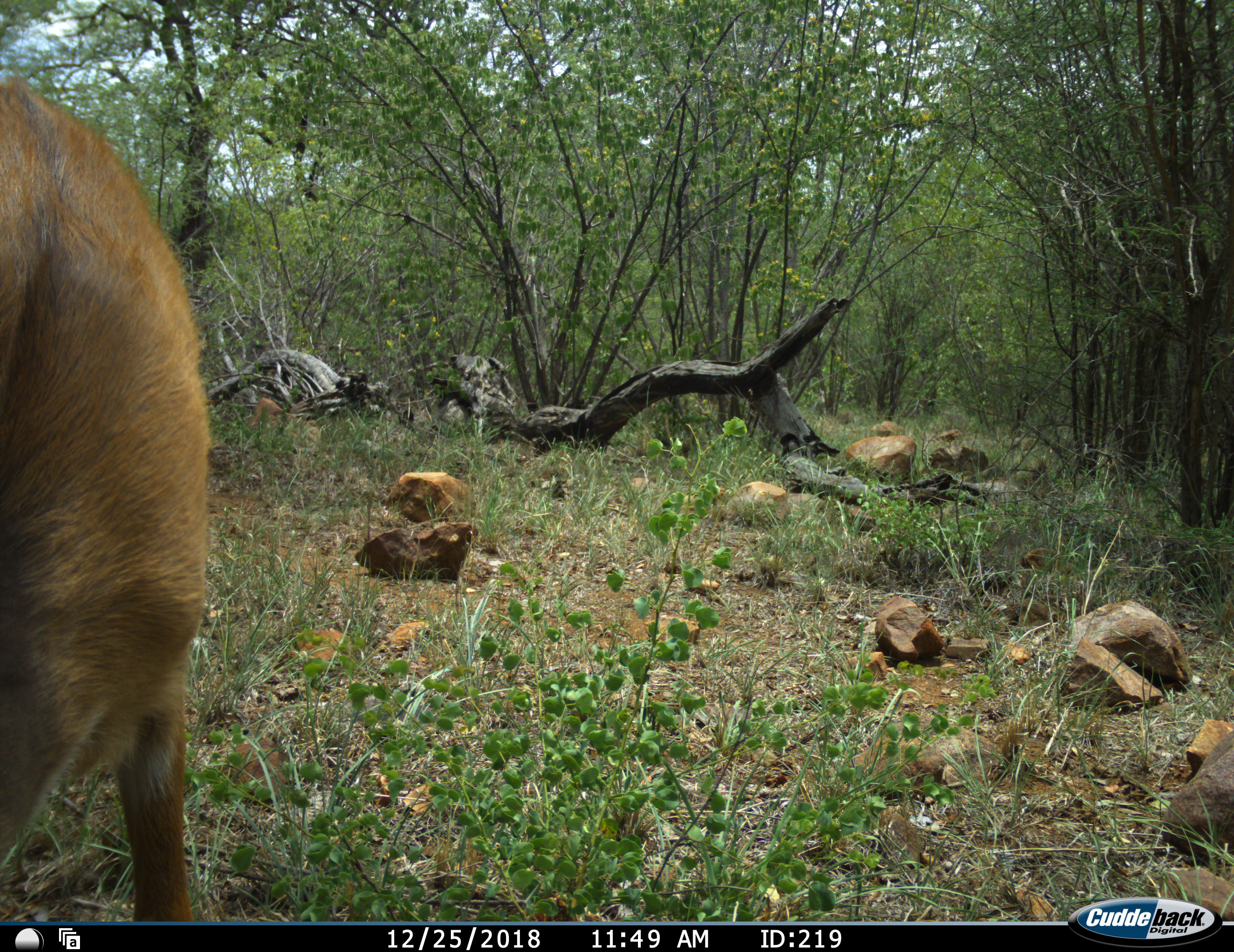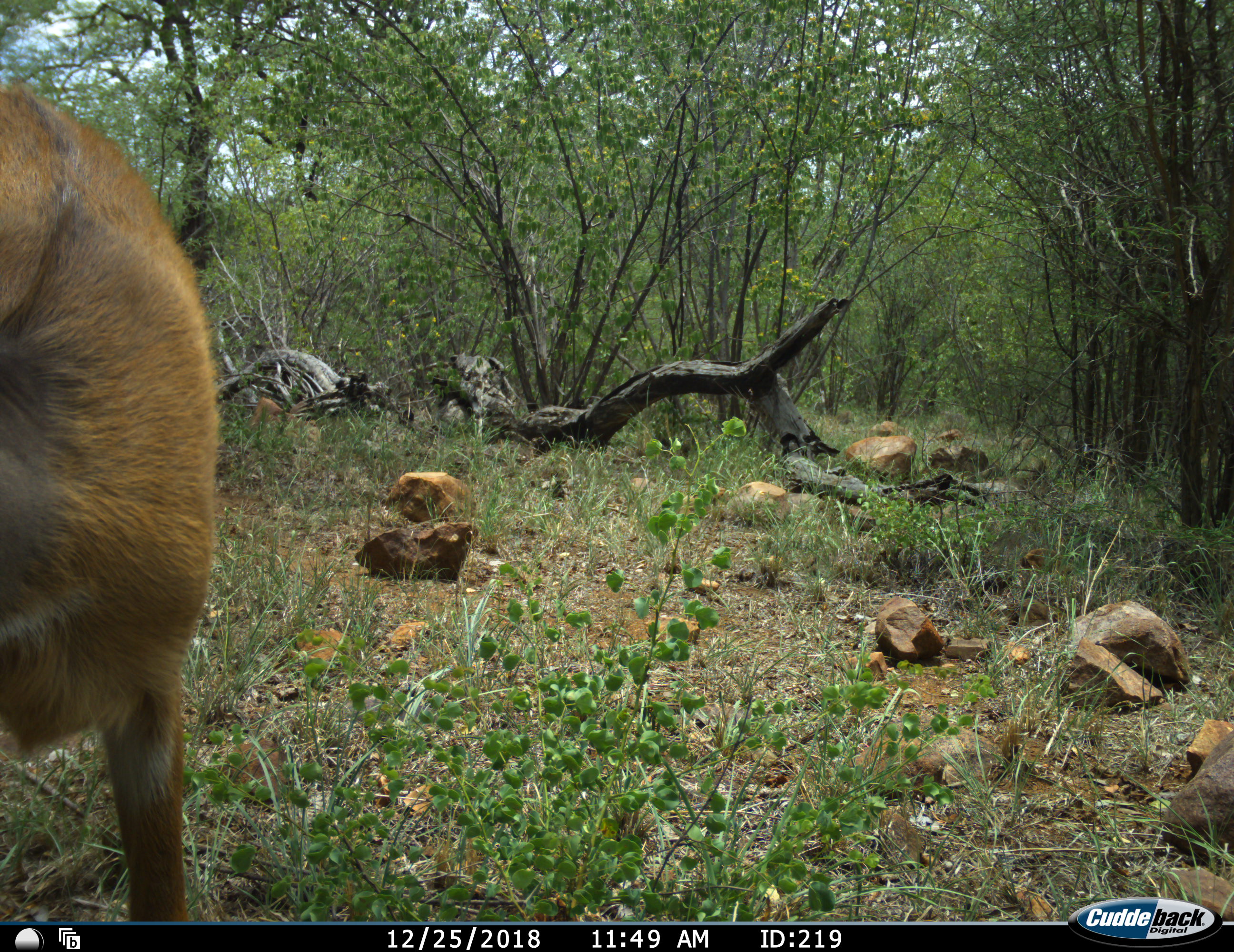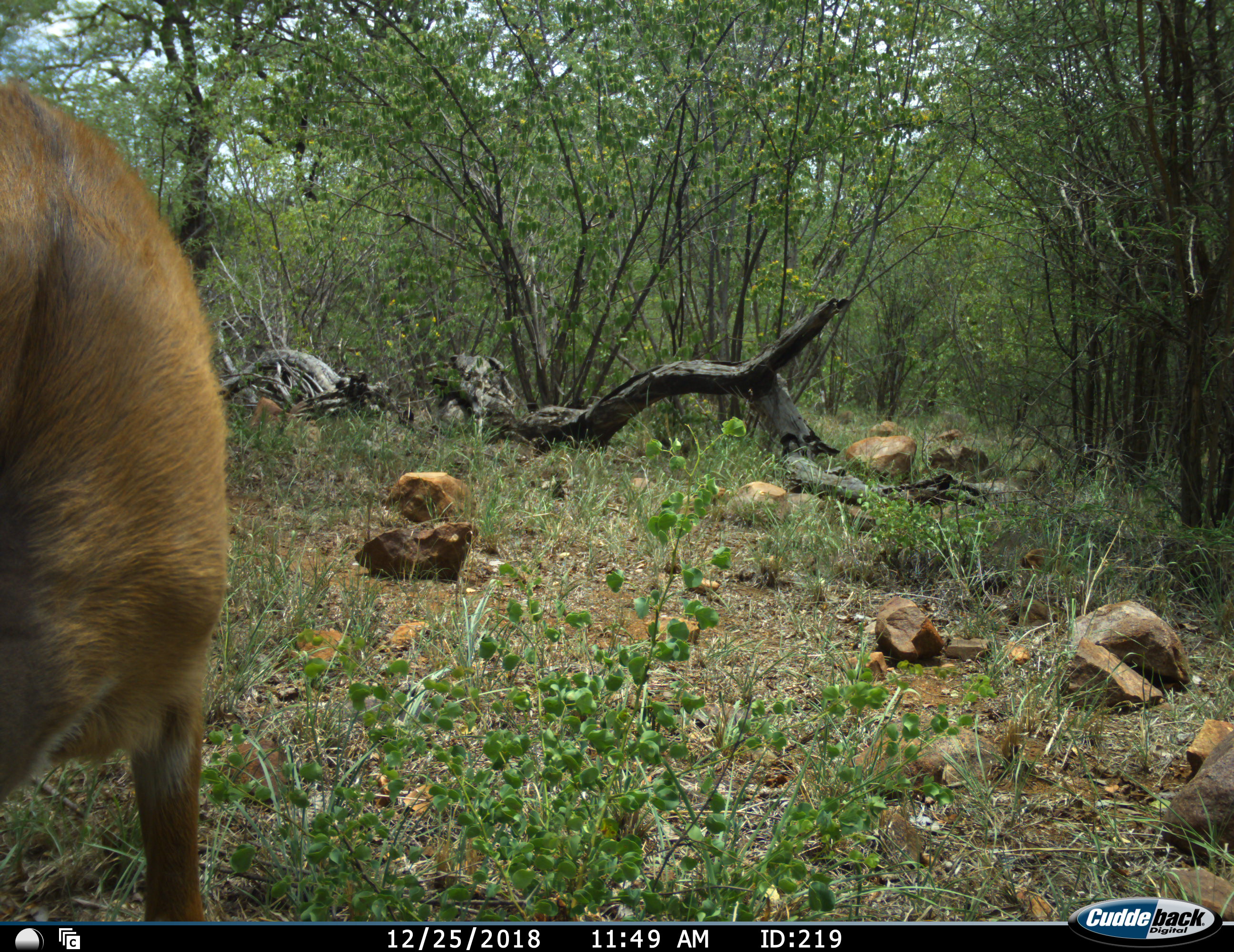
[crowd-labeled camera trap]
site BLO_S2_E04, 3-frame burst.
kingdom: Animalia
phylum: Chordata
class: Mammalia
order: Artiodactyla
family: Bovidae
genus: Tragelaphus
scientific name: Tragelaphus scriptus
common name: bushbuck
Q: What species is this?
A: Bushbuck (Tragelaphus scriptus).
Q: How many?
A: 1.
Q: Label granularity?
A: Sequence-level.